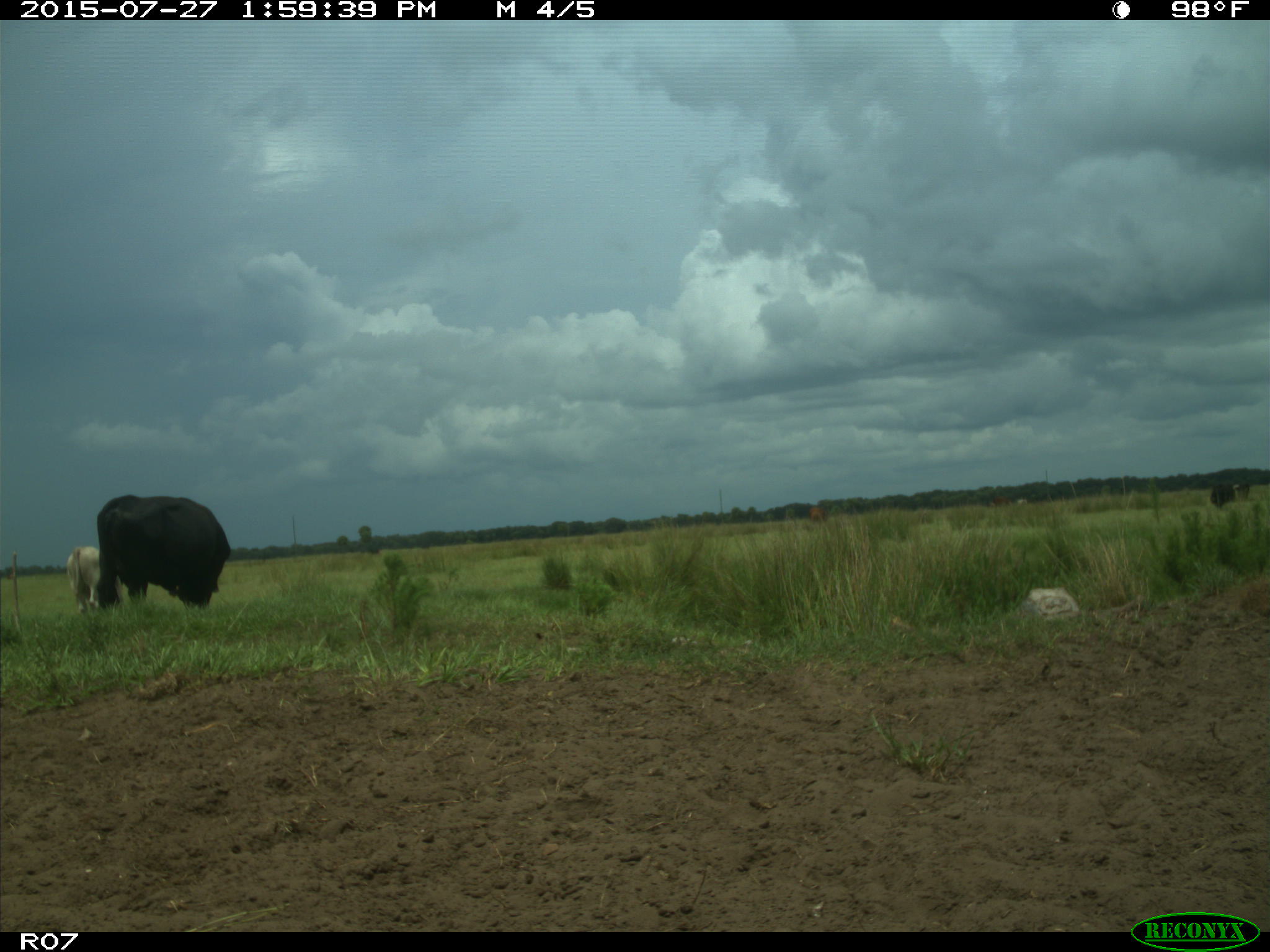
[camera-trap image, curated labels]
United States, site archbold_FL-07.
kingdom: Animalia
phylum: Chordata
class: Mammalia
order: Artiodactyla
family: Bovidae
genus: Bos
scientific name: Bos taurus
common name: domestic cow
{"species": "Bos taurus (domestic cow)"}